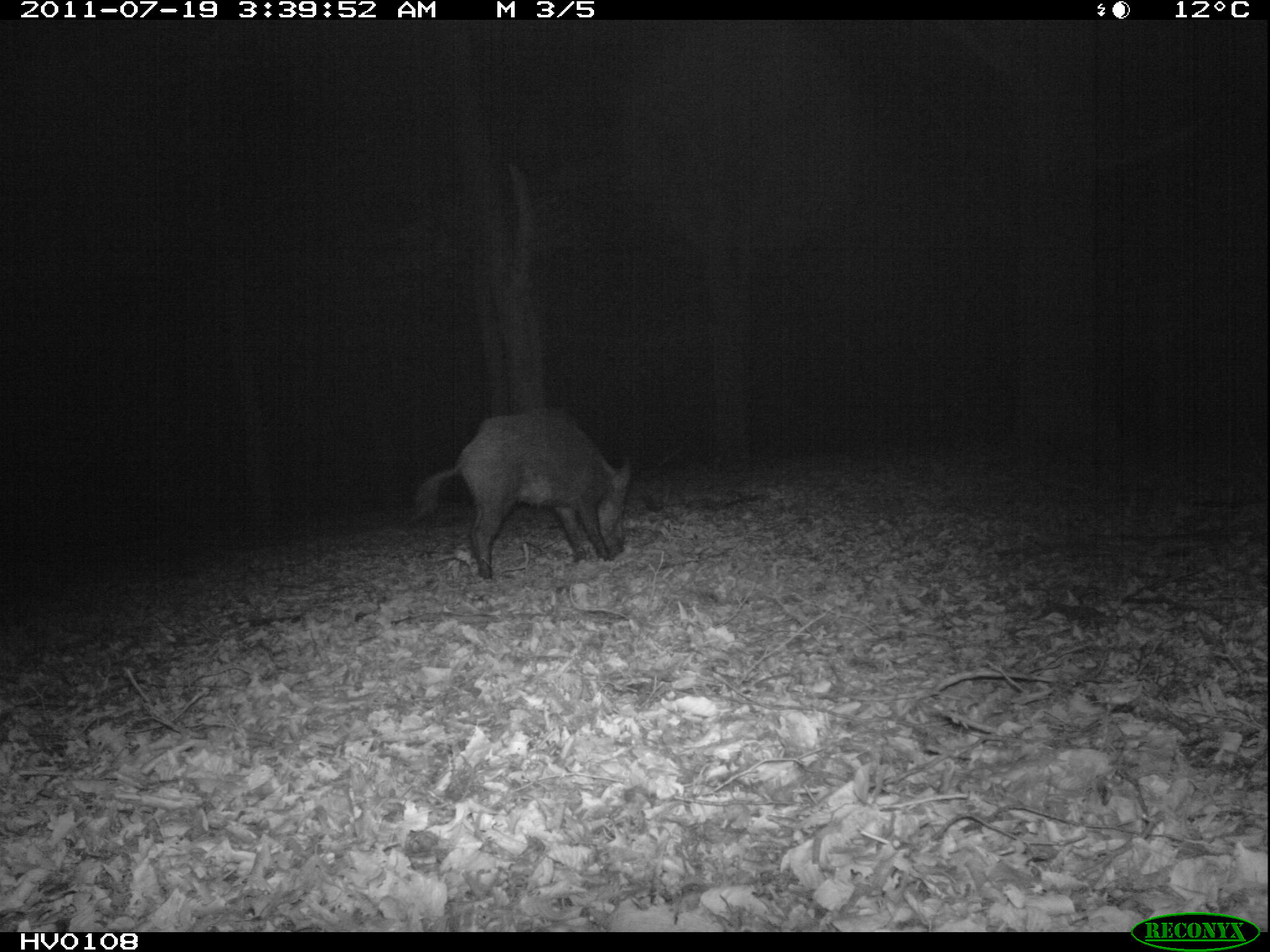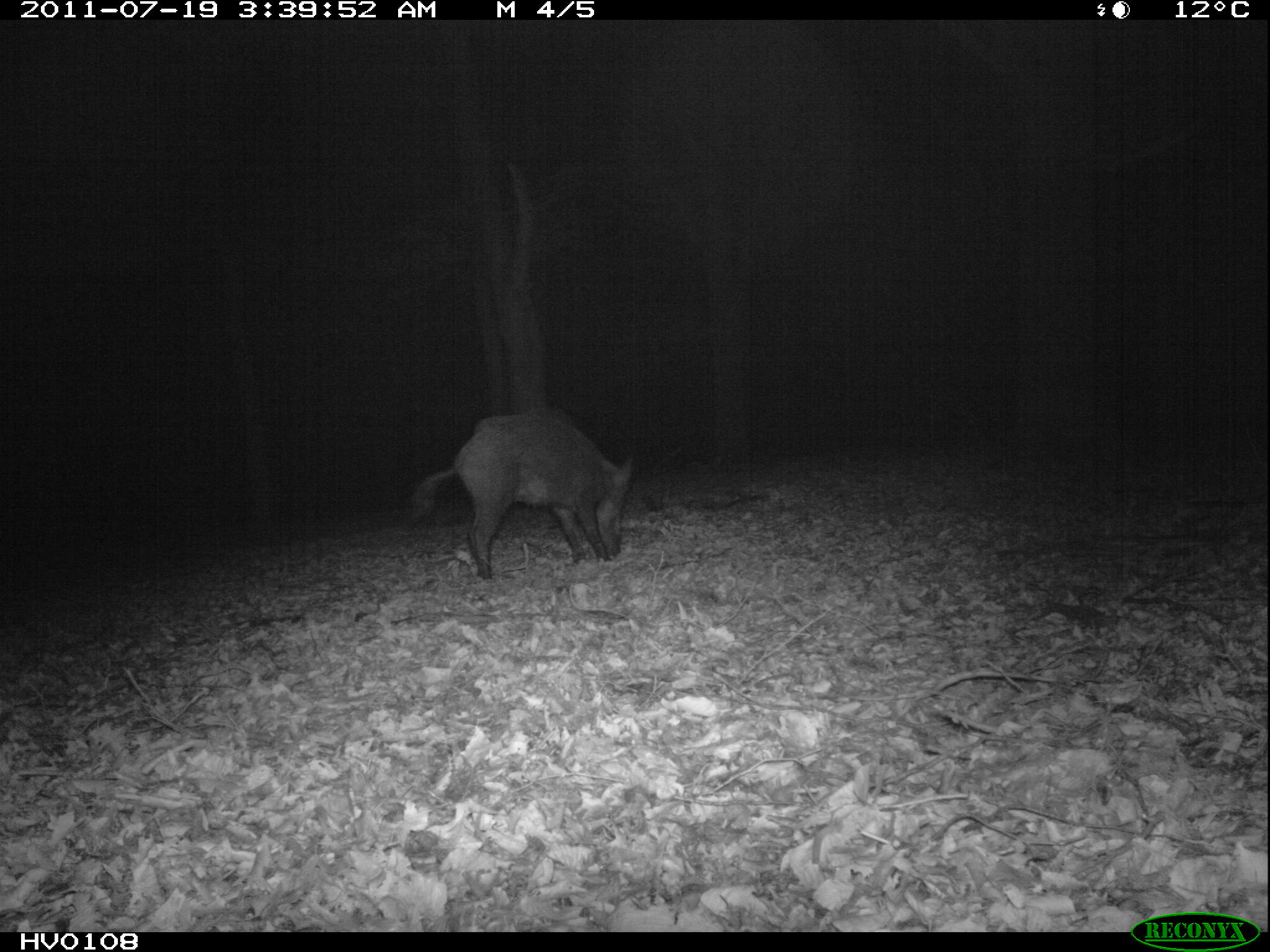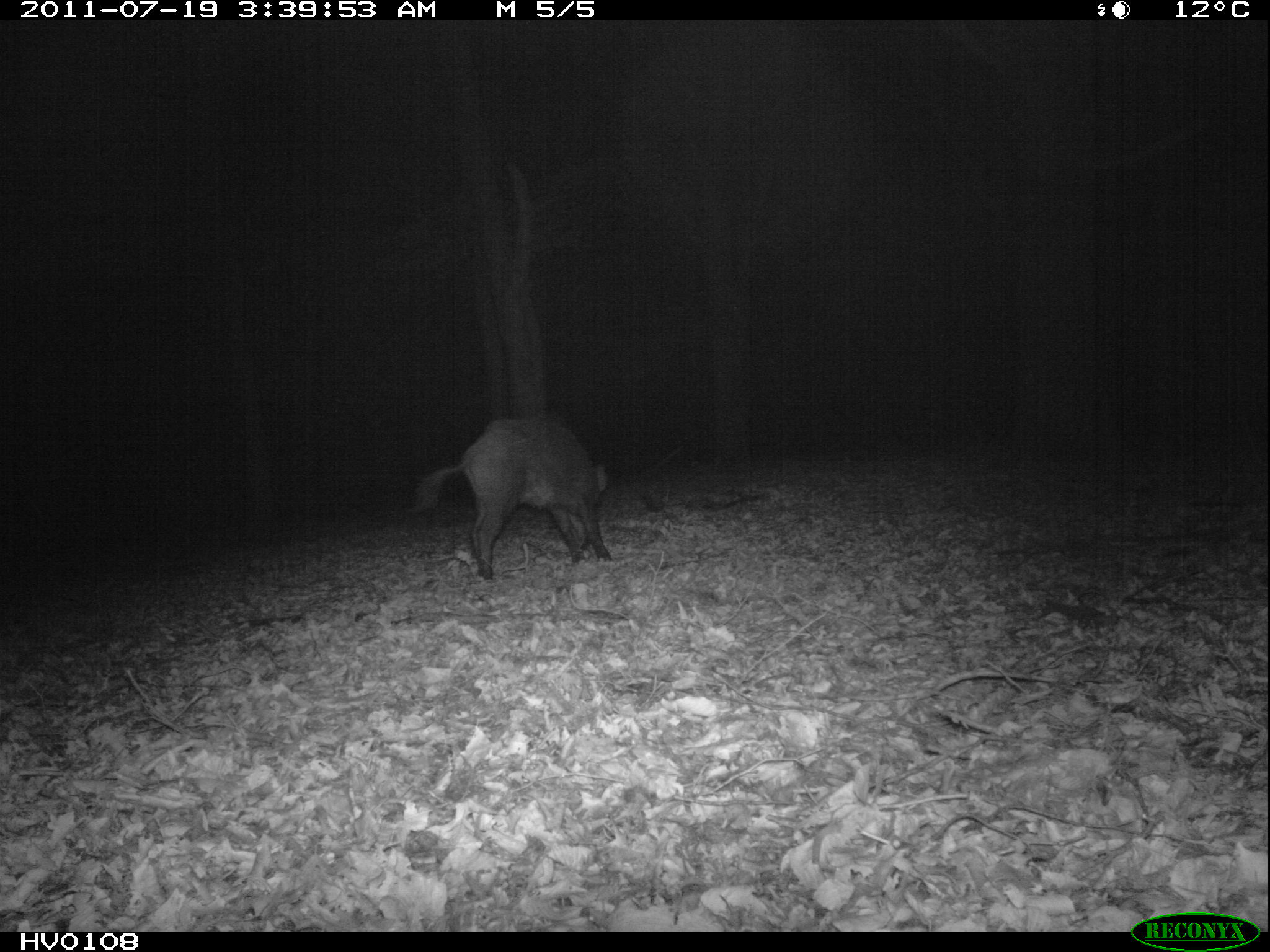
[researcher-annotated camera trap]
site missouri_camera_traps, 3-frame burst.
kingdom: Animalia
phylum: Chordata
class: Mammalia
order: Artiodactyla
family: Suidae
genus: Sus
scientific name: Sus scrofa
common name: wild boar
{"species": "wild boar (Sus scrofa)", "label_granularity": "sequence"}